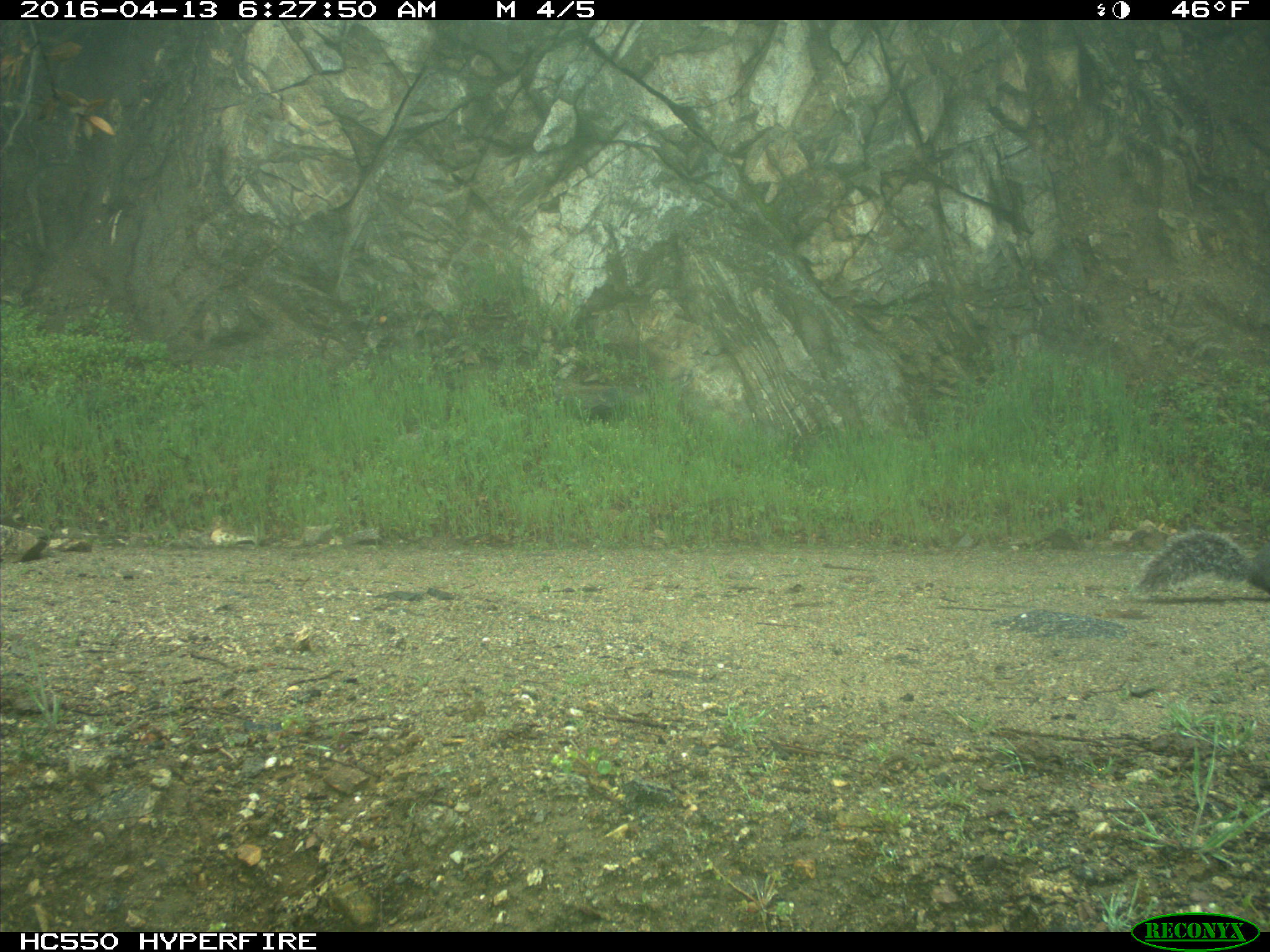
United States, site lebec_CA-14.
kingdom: Animalia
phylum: Chordata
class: Mammalia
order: Rodentia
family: Sciuridae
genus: Sciurus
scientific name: Sciurus carolinensis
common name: eastern gray squirrel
Sciurus carolinensis (eastern gray squirrel).